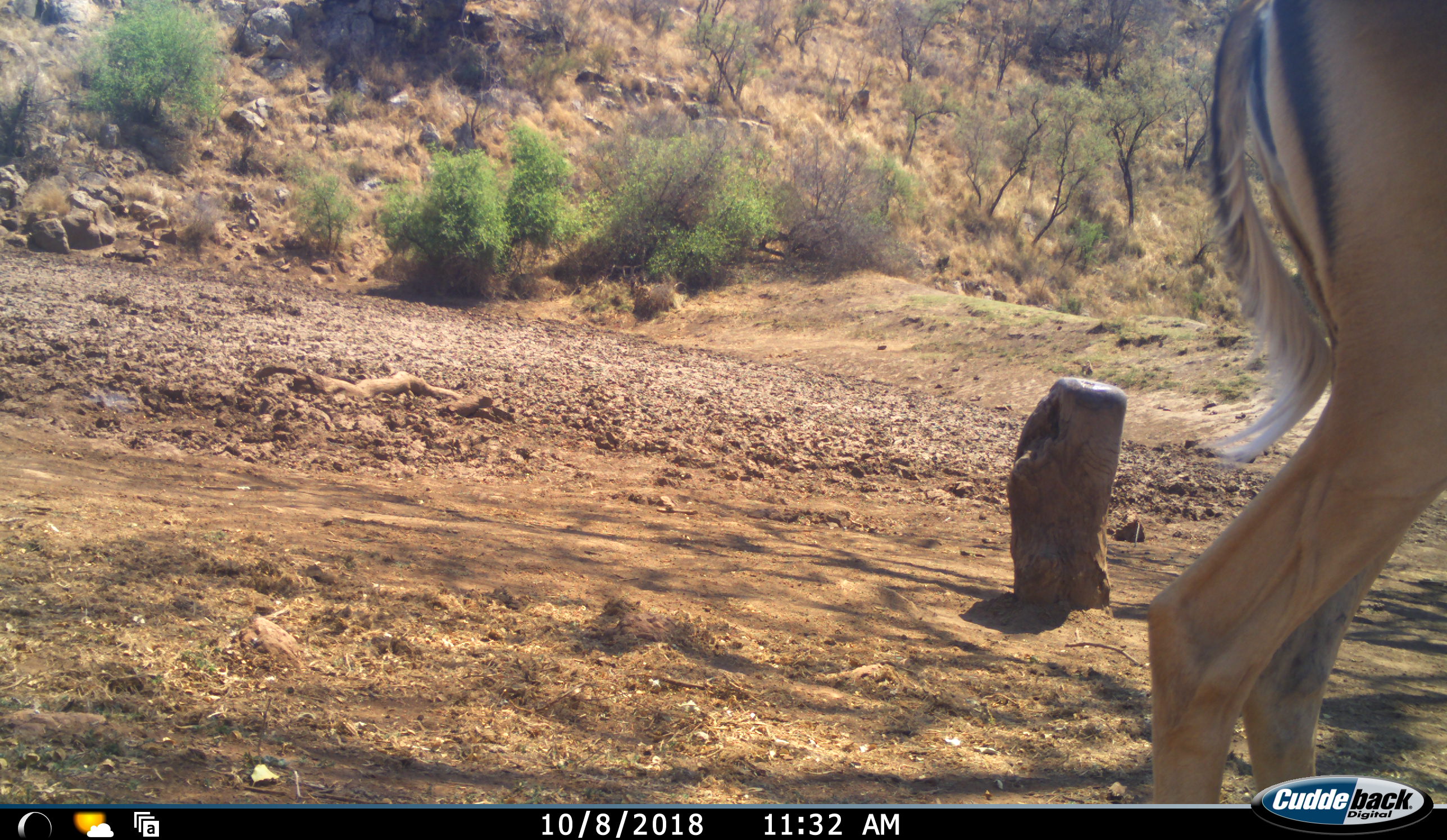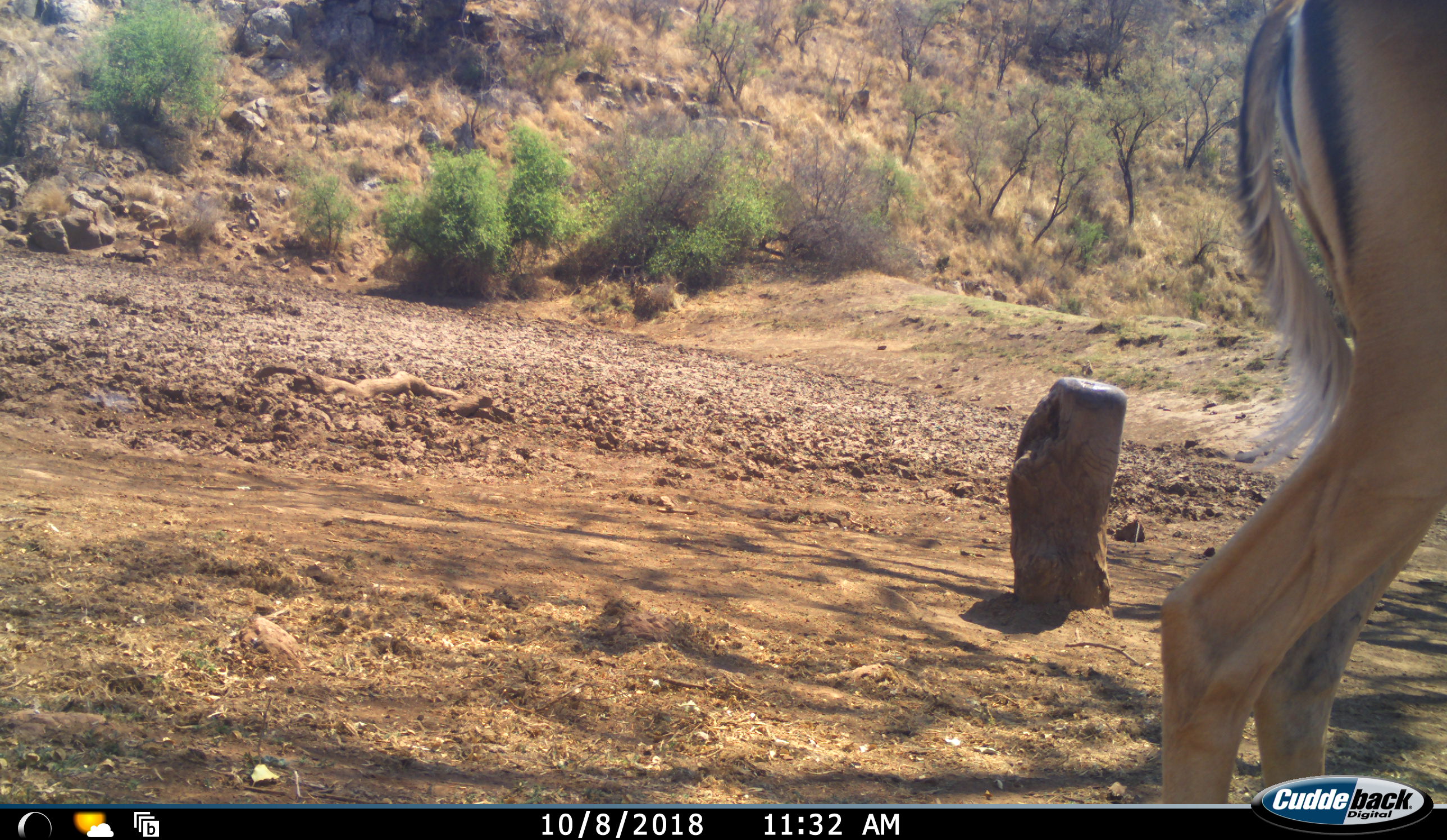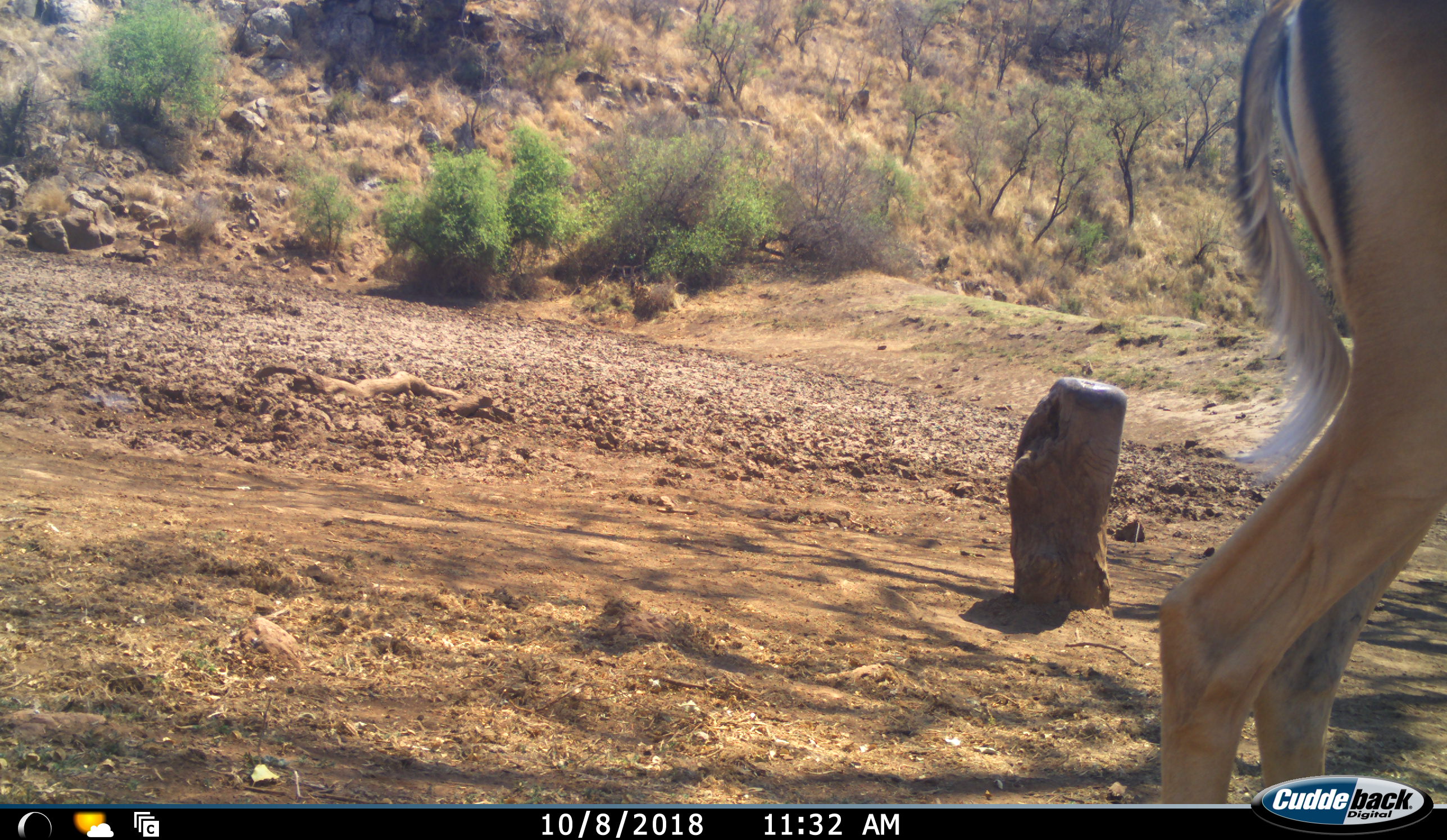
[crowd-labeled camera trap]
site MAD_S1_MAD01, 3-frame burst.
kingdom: Animalia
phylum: Chordata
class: Mammalia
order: Artiodactyla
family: Bovidae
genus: Aepyceros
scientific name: Aepyceros melampus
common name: impala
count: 1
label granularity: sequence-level